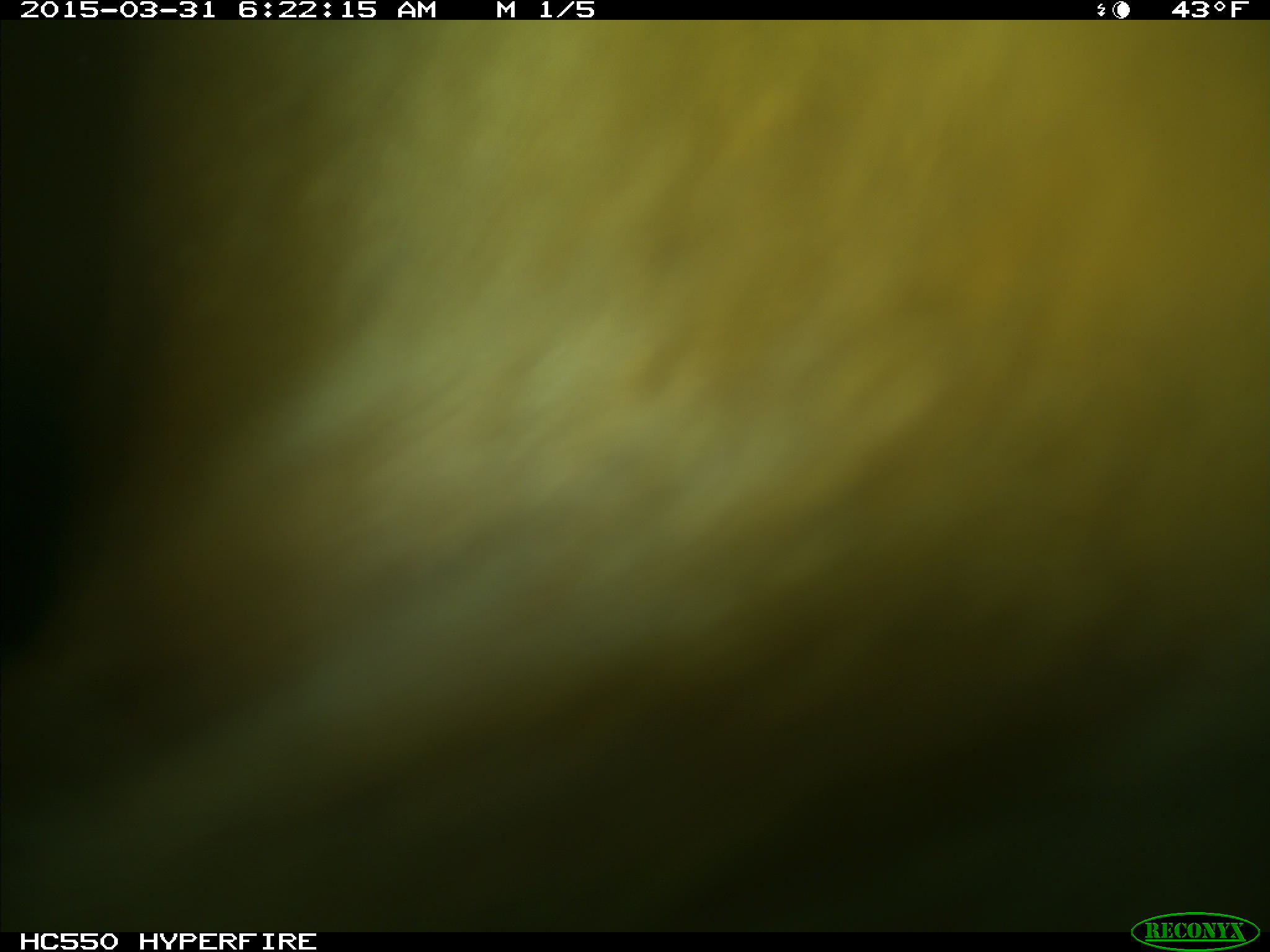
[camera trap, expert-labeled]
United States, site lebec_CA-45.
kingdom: Animalia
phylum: Chordata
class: Mammalia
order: Artiodactyla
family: Bovidae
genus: Bos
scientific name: Bos taurus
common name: domestic cow